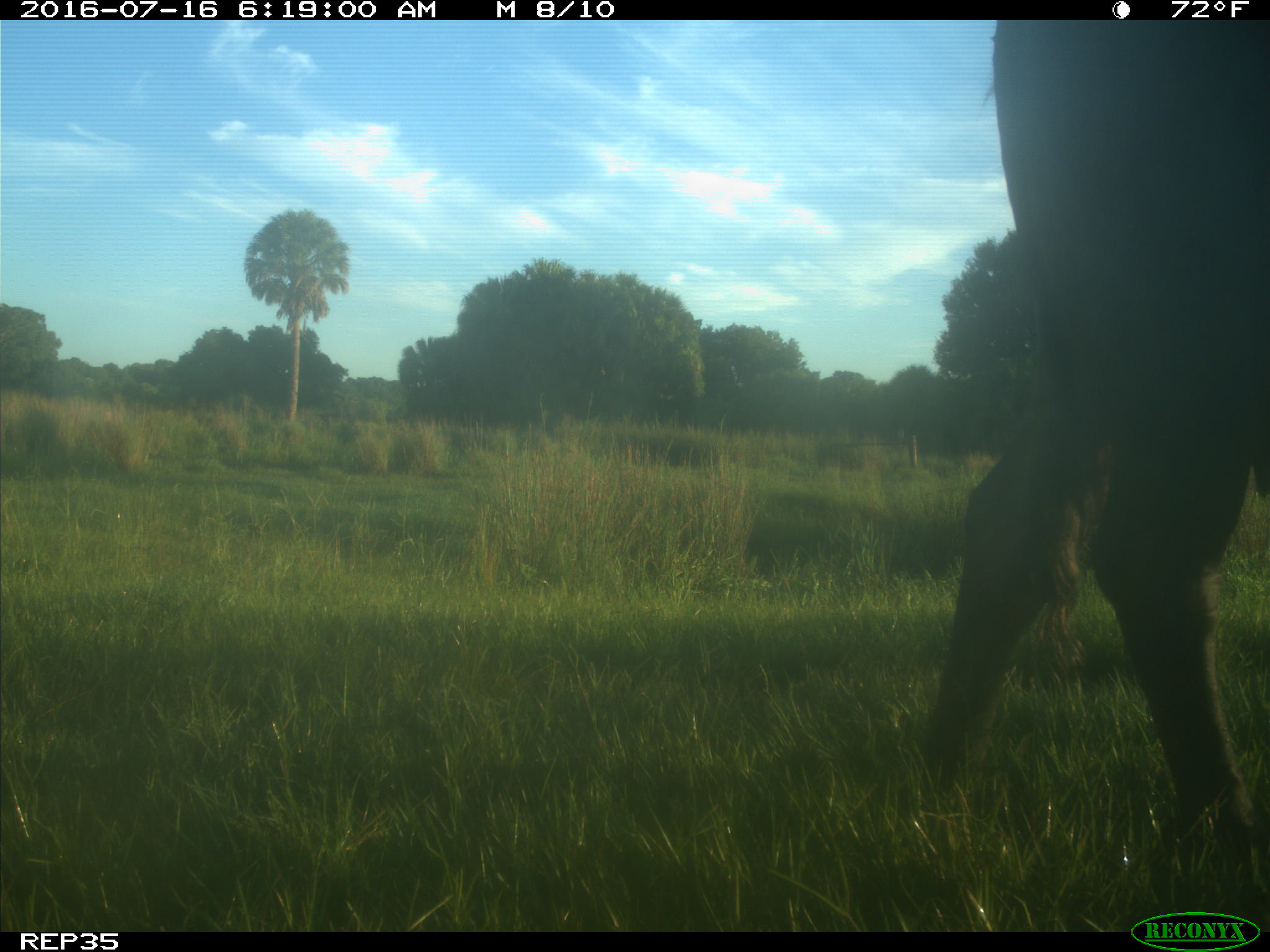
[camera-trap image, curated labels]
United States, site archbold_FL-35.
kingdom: Animalia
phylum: Chordata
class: Mammalia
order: Artiodactyla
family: Bovidae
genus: Bos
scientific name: Bos taurus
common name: domestic cow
Bos taurus (domestic cow).